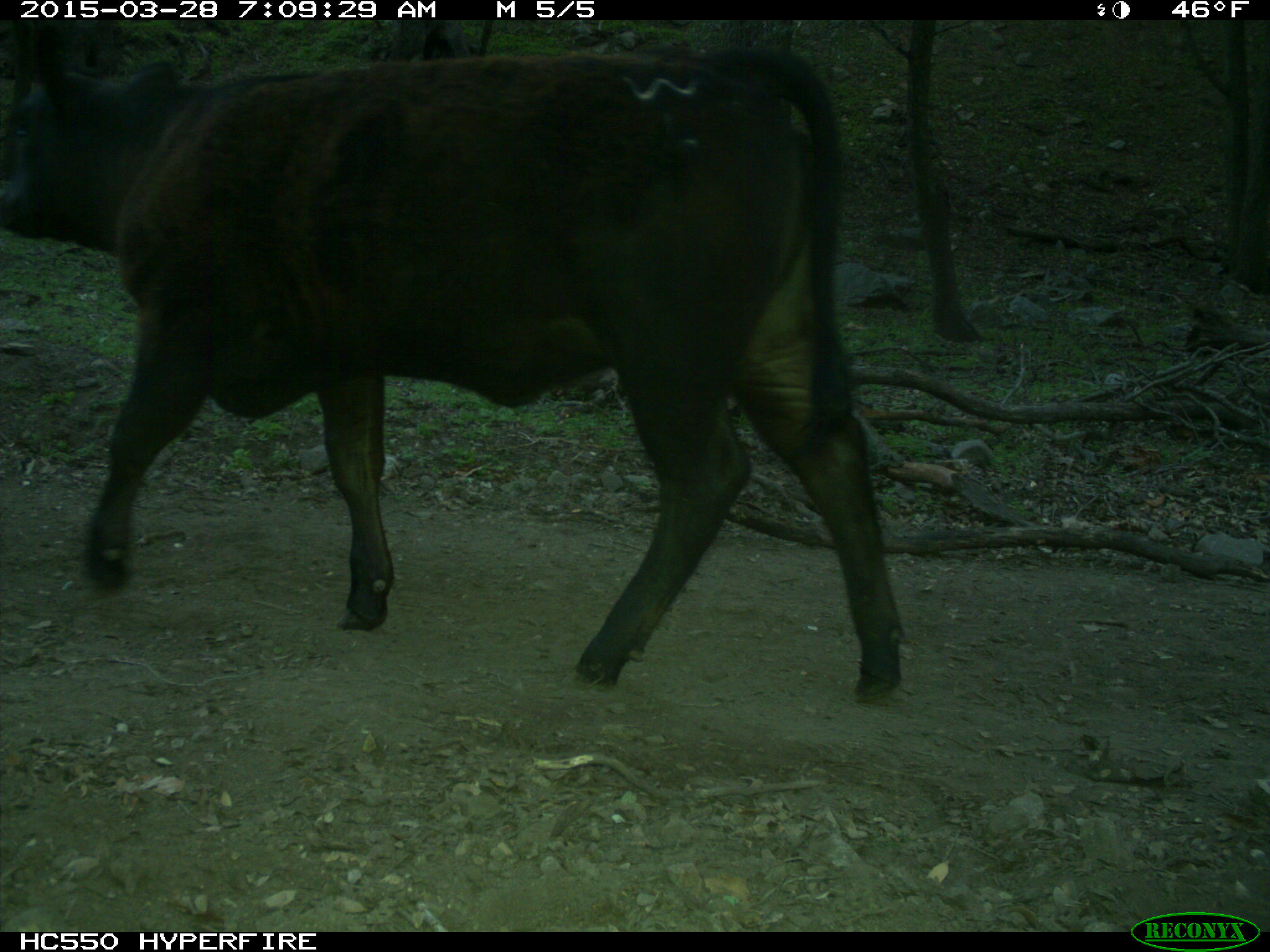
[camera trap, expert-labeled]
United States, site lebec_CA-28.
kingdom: Animalia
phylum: Chordata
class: Mammalia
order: Artiodactyla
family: Bovidae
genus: Bos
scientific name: Bos taurus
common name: domestic cow